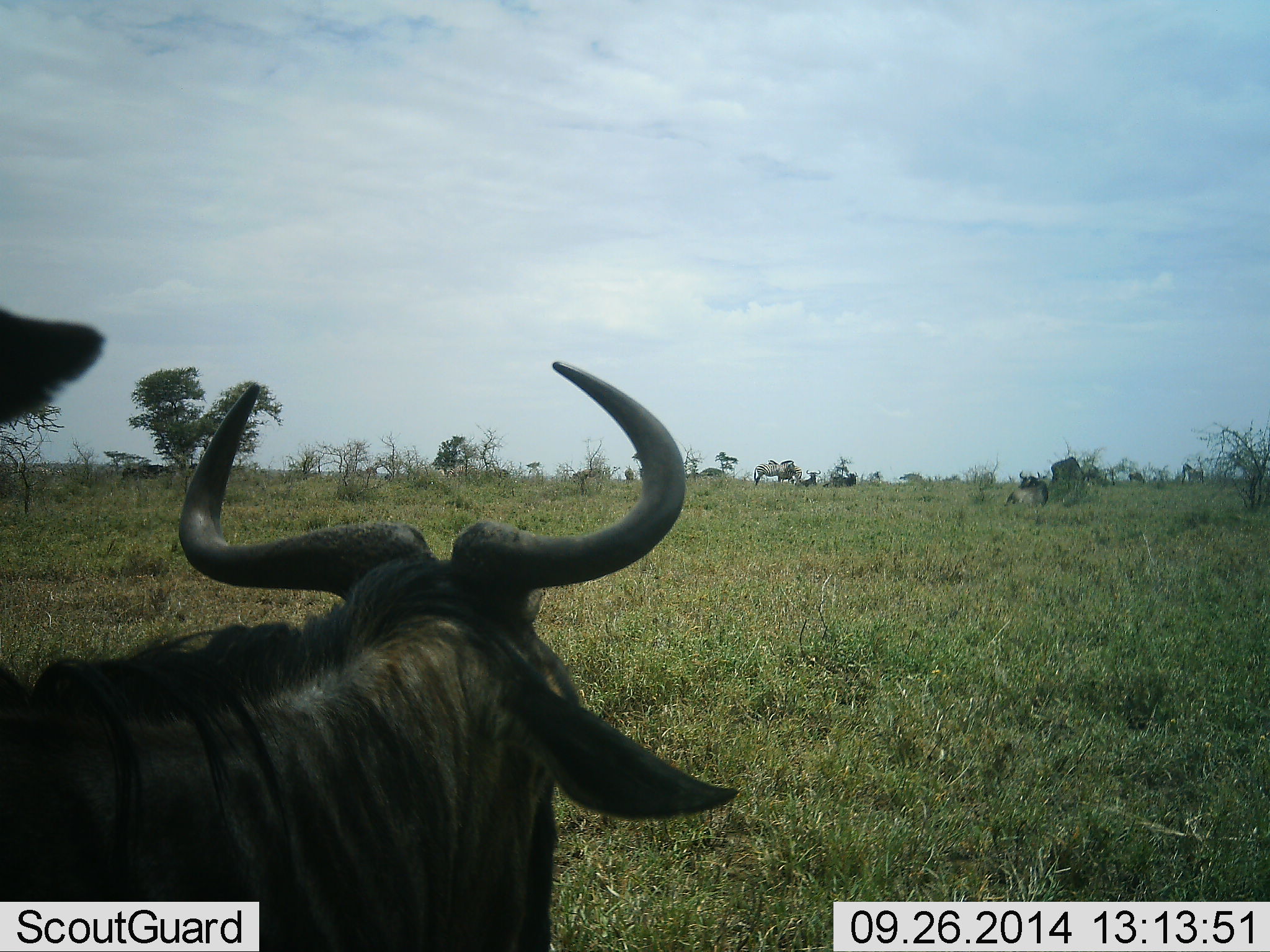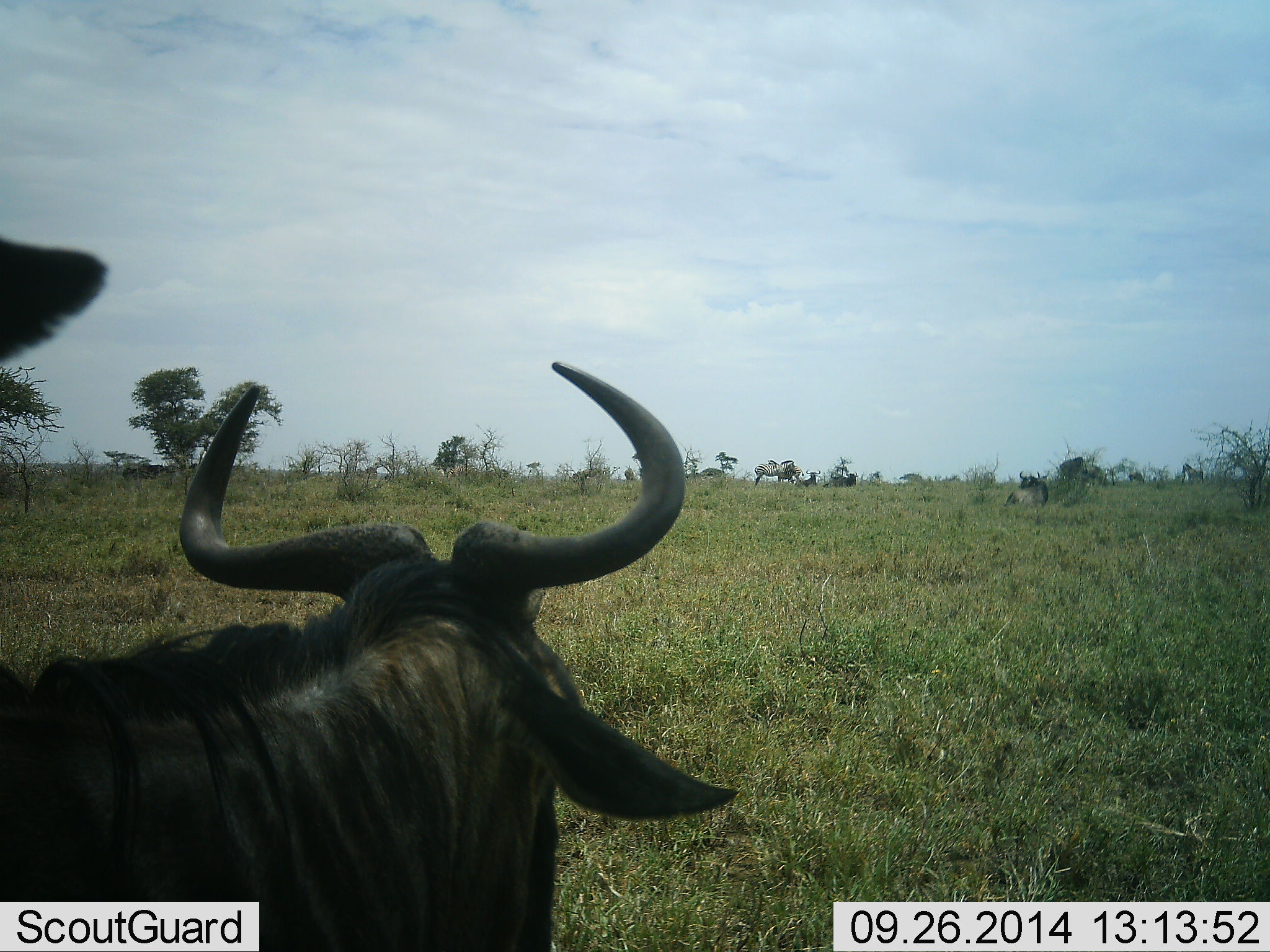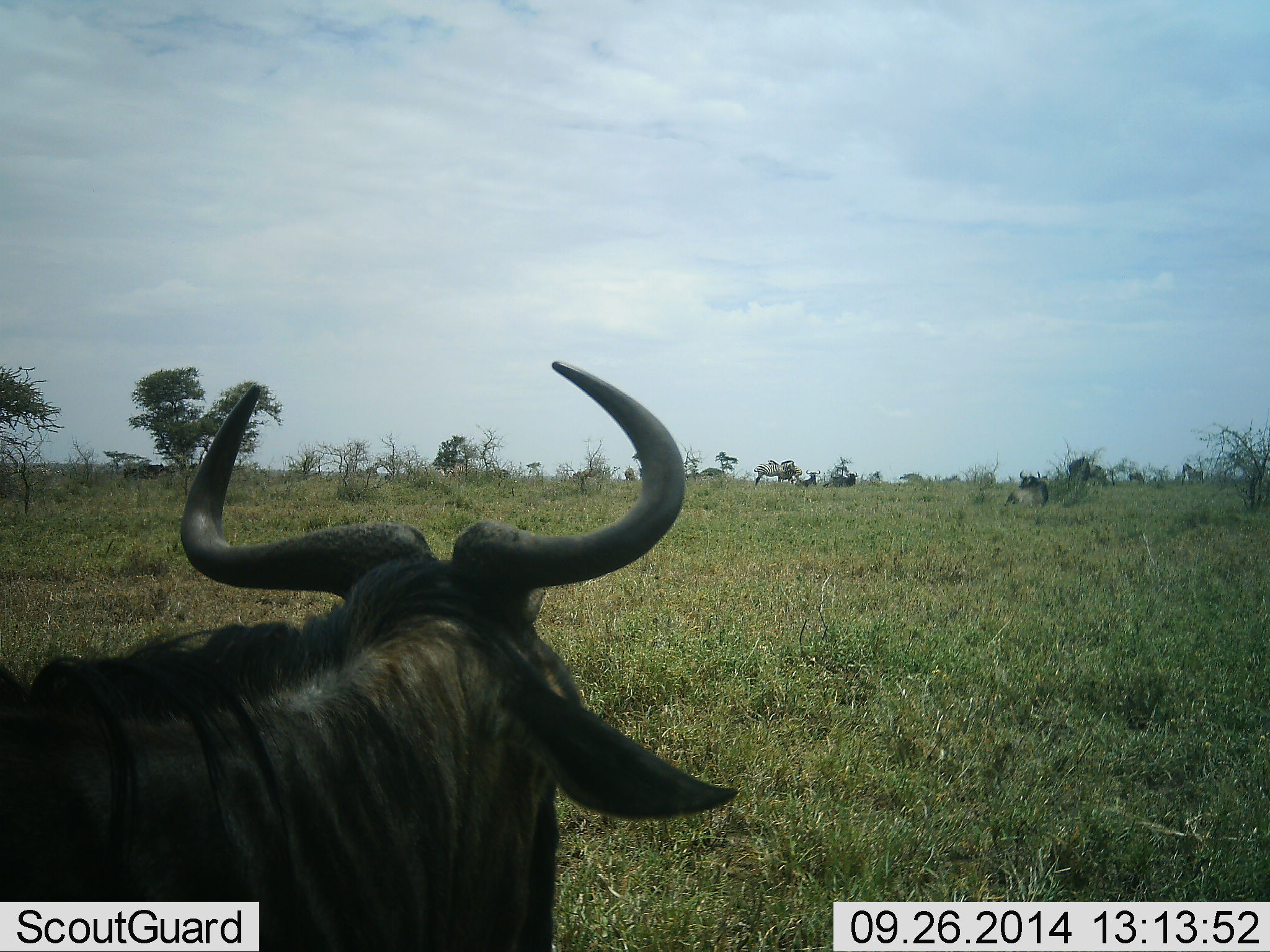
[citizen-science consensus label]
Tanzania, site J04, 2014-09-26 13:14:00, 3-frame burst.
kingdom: Animalia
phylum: Chordata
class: Mammalia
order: Artiodactyla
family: Bovidae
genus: Connochaetes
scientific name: Connochaetes taurinus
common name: blue wildebeest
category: wildebeest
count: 4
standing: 92%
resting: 62%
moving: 38%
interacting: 0%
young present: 0%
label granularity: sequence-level